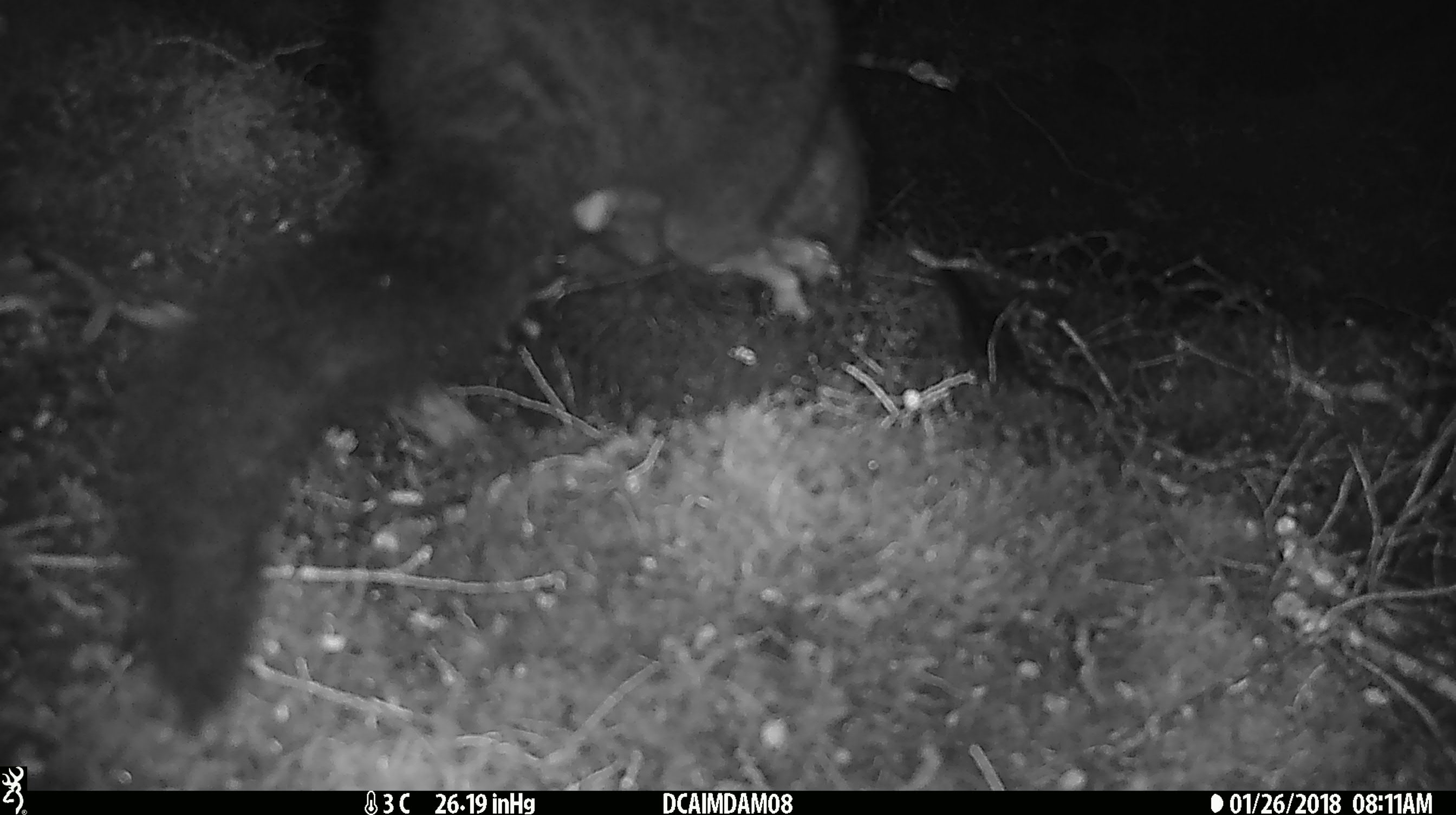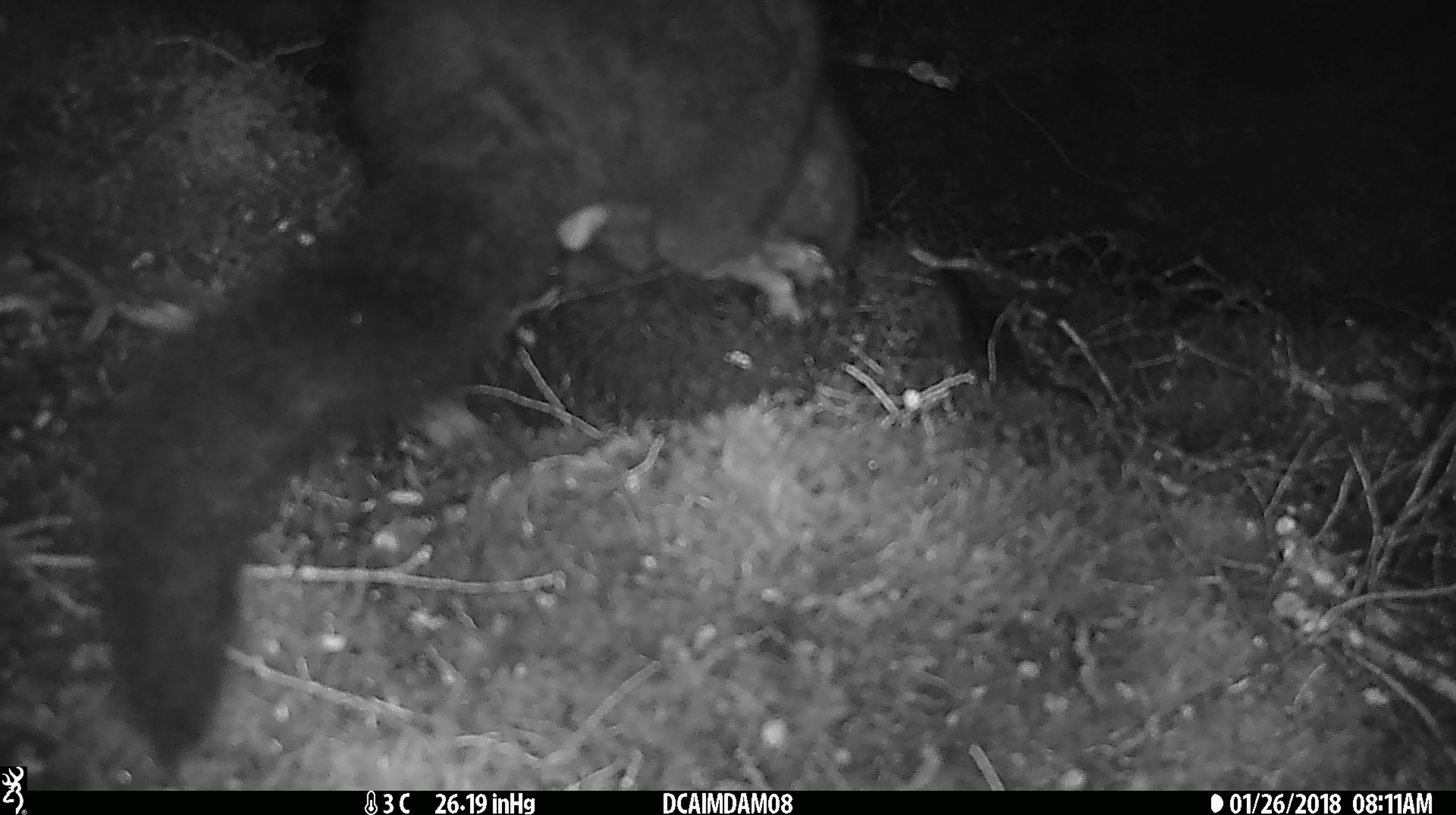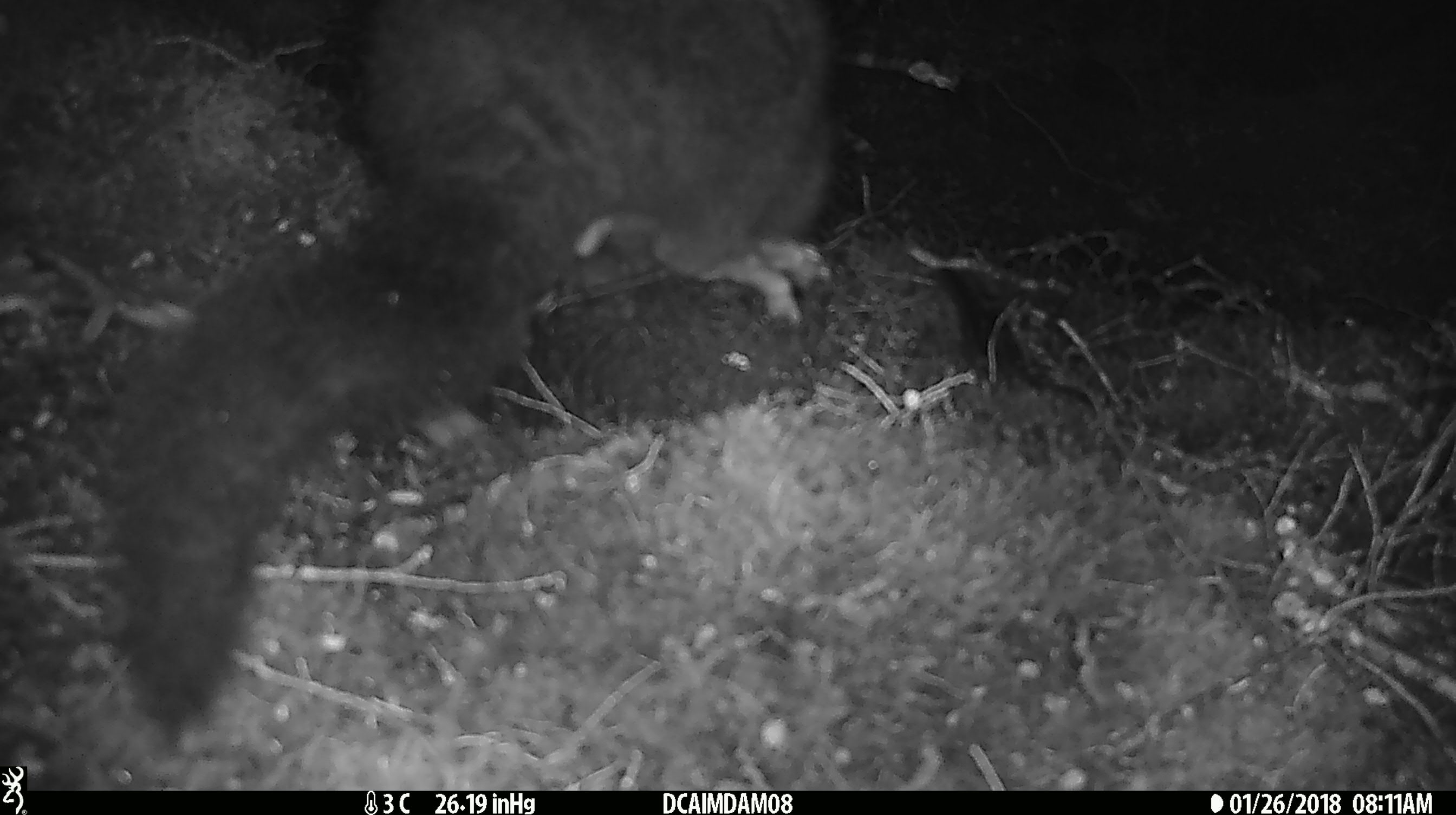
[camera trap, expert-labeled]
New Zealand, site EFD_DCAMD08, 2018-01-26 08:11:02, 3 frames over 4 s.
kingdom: Animalia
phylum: Chordata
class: Mammalia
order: Diprotodontia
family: Phalangeridae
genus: Trichosurus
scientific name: Trichosurus vulpecula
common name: common brushtail possum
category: possum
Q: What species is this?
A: Possum (common brushtail possum) (Trichosurus vulpecula).